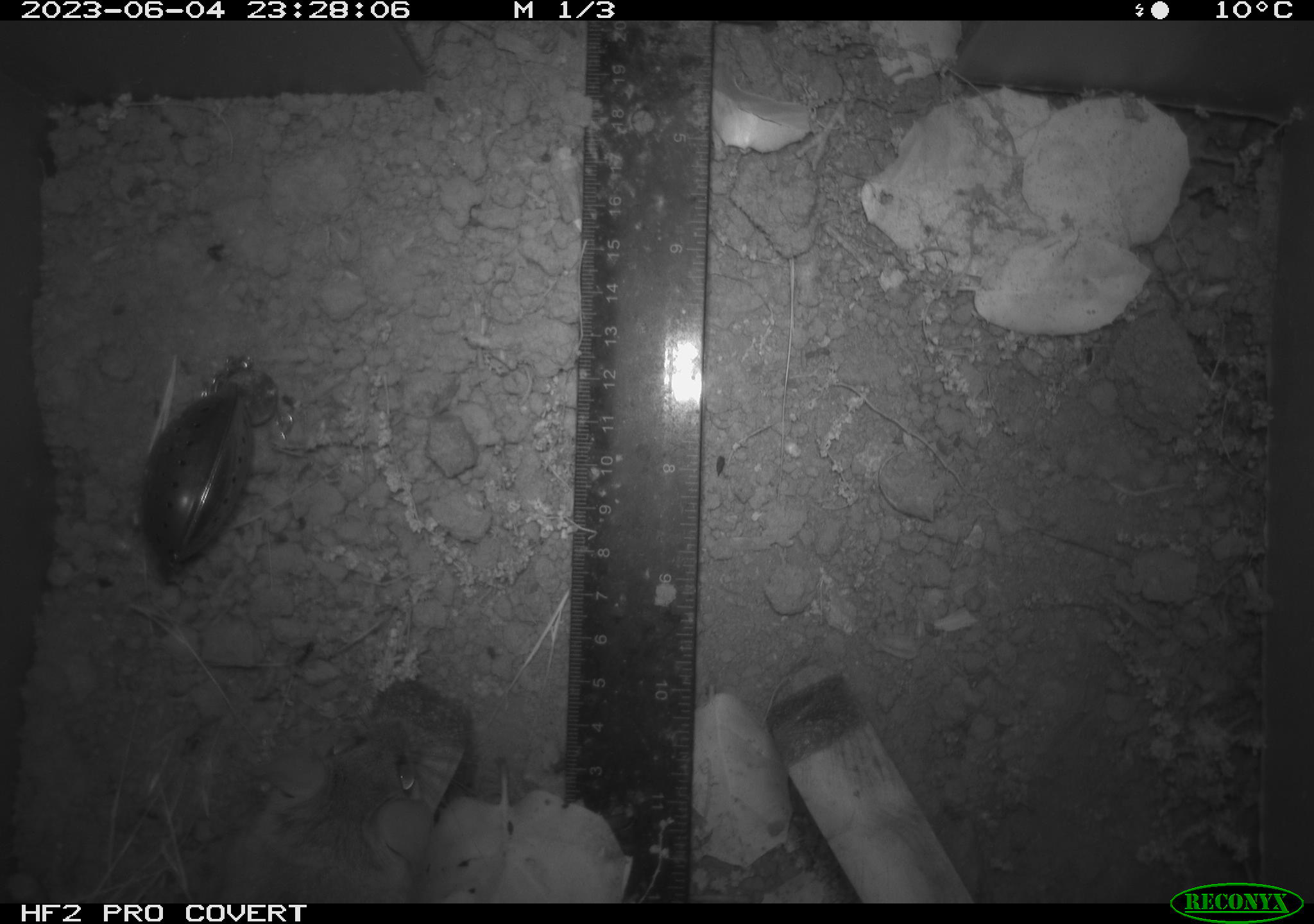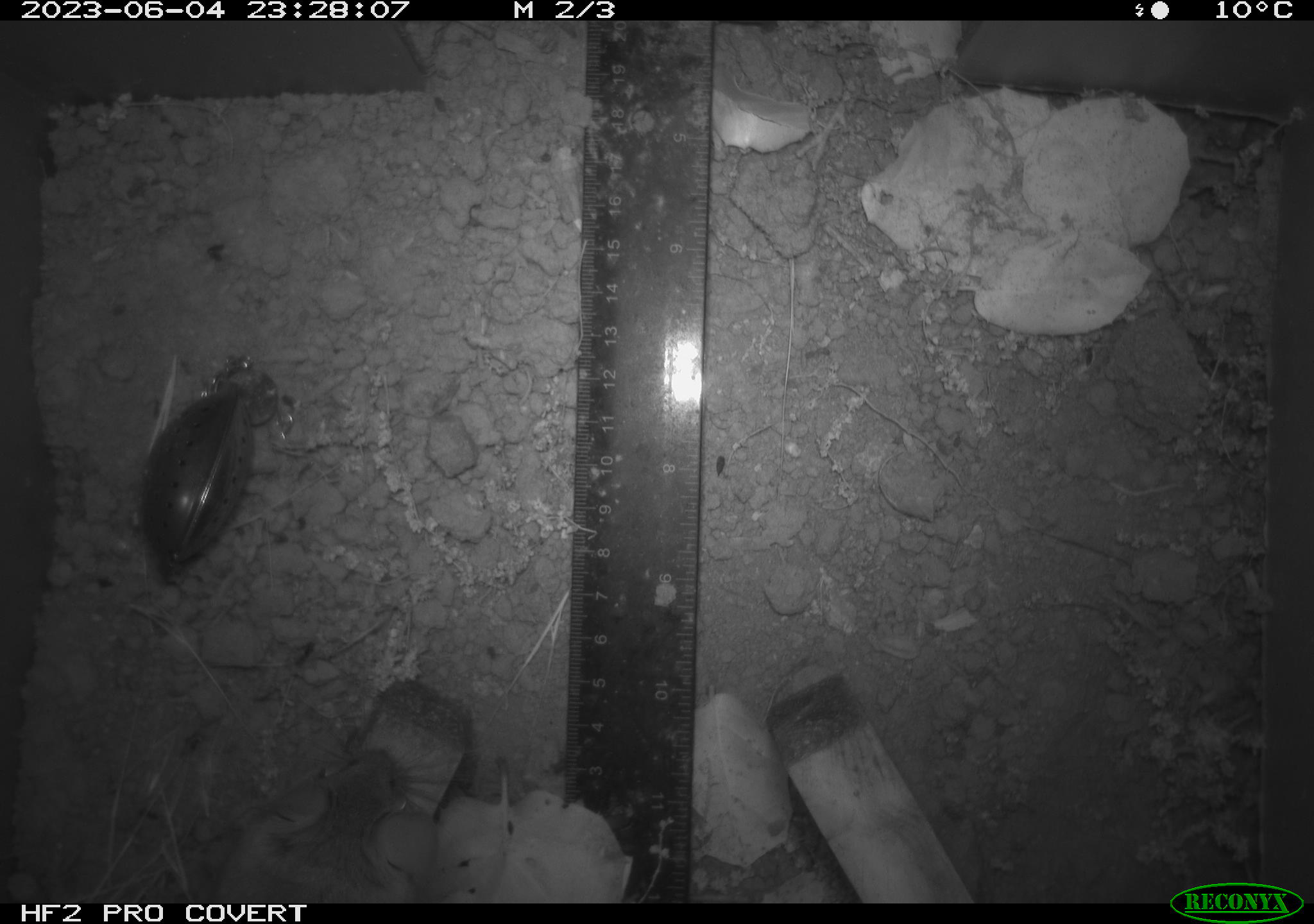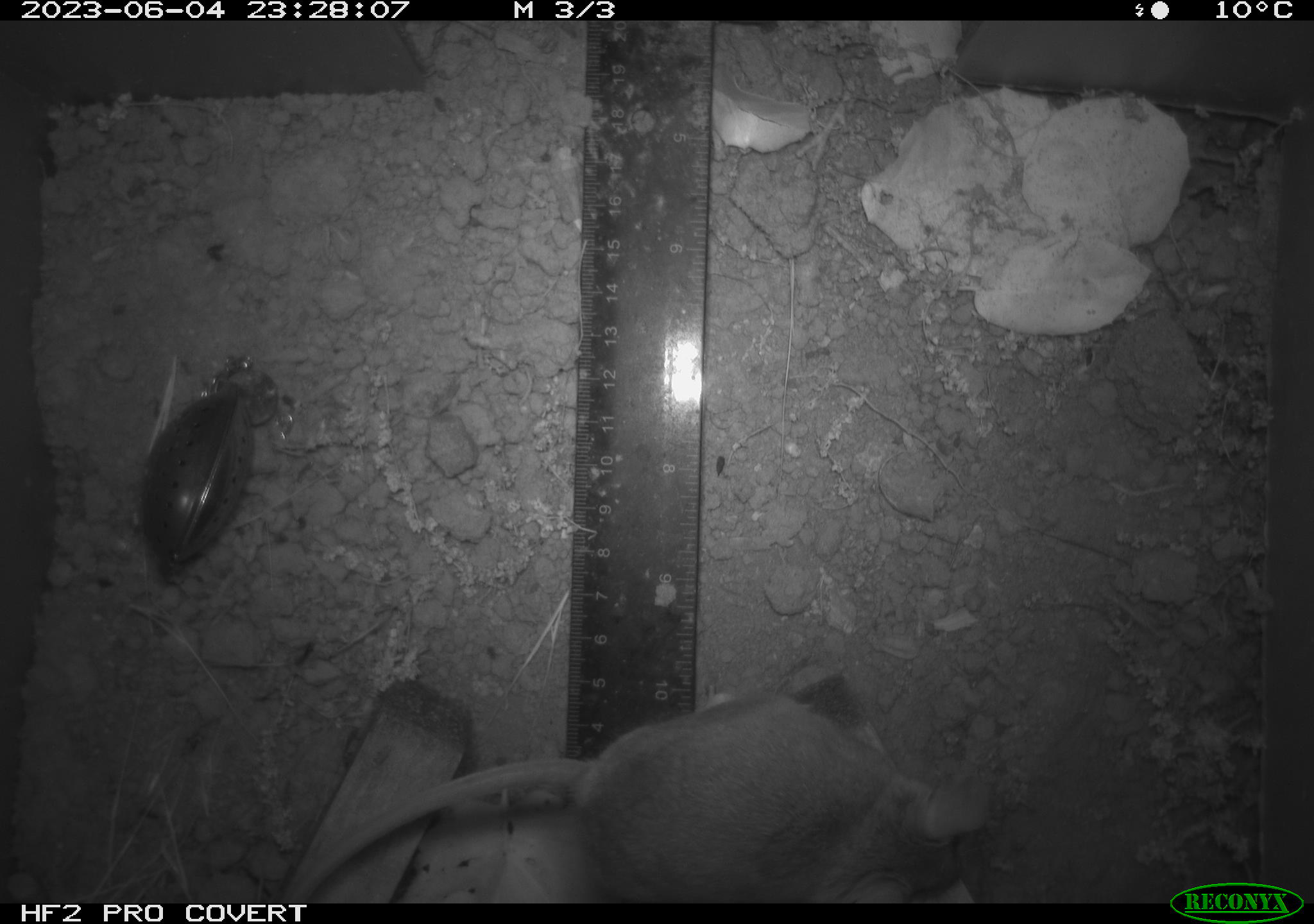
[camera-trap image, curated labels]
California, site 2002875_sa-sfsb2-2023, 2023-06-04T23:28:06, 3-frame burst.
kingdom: Animalia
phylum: Chordata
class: Mammalia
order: Rodentia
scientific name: Rodentia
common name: mouse species